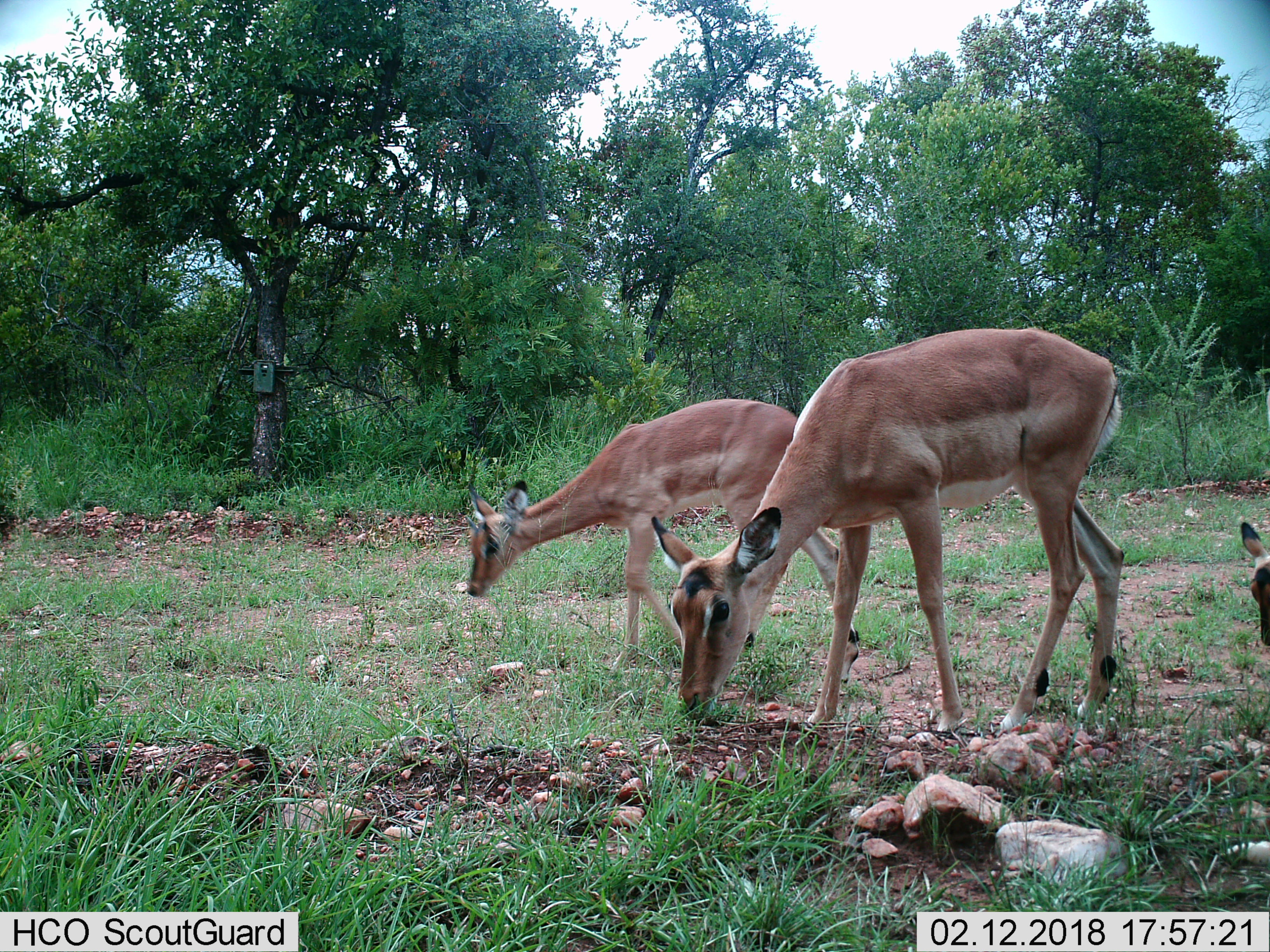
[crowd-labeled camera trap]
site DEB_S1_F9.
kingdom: Animalia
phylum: Chordata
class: Mammalia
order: Artiodactyla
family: Bovidae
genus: Aepyceros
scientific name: Aepyceros melampus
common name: impala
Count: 3.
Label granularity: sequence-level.